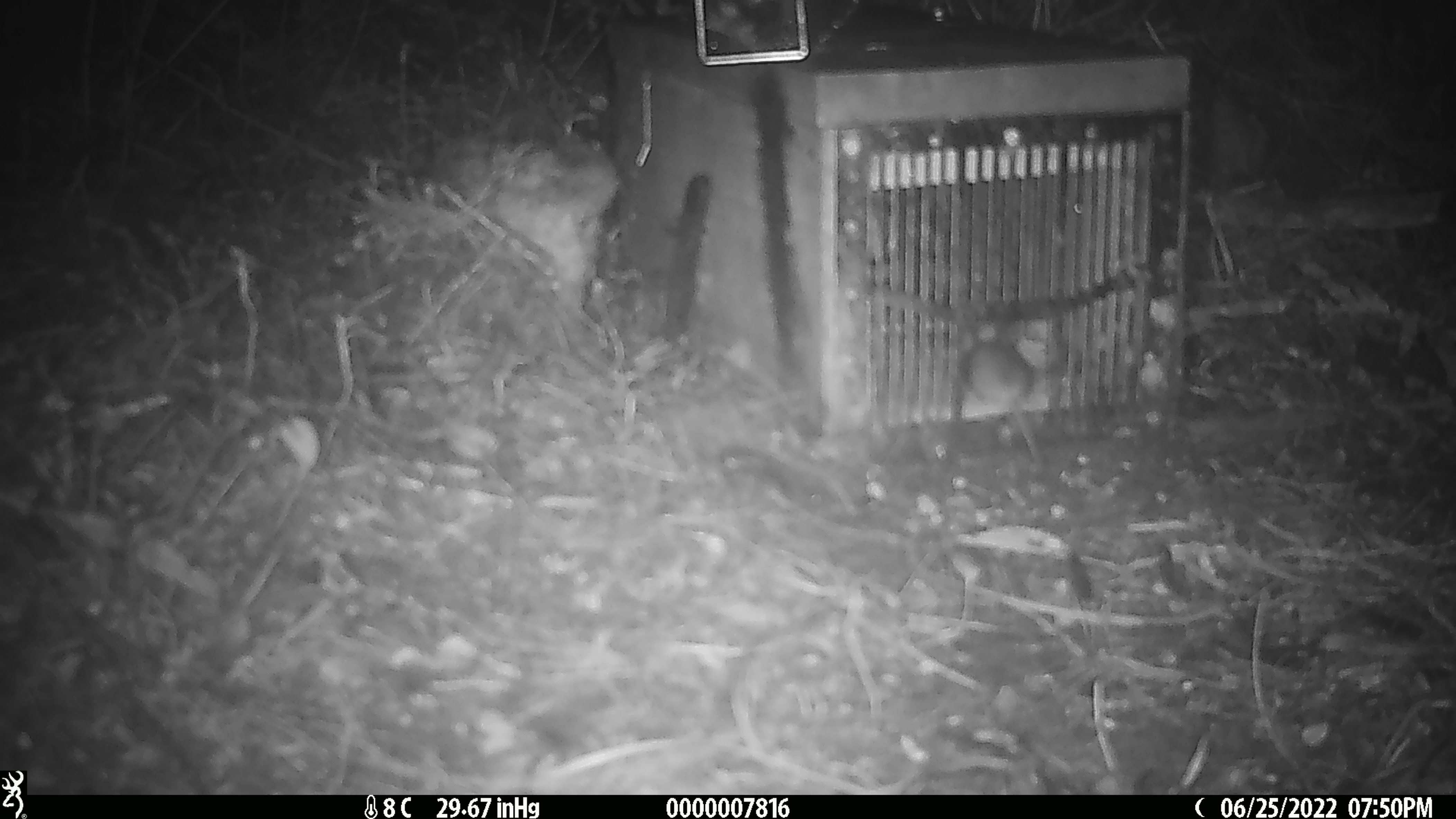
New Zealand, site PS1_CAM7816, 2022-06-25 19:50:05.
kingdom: Animalia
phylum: Chordata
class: Mammalia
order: Rodentia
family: Muridae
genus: Mus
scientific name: Mus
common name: mouse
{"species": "mouse (Mus)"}